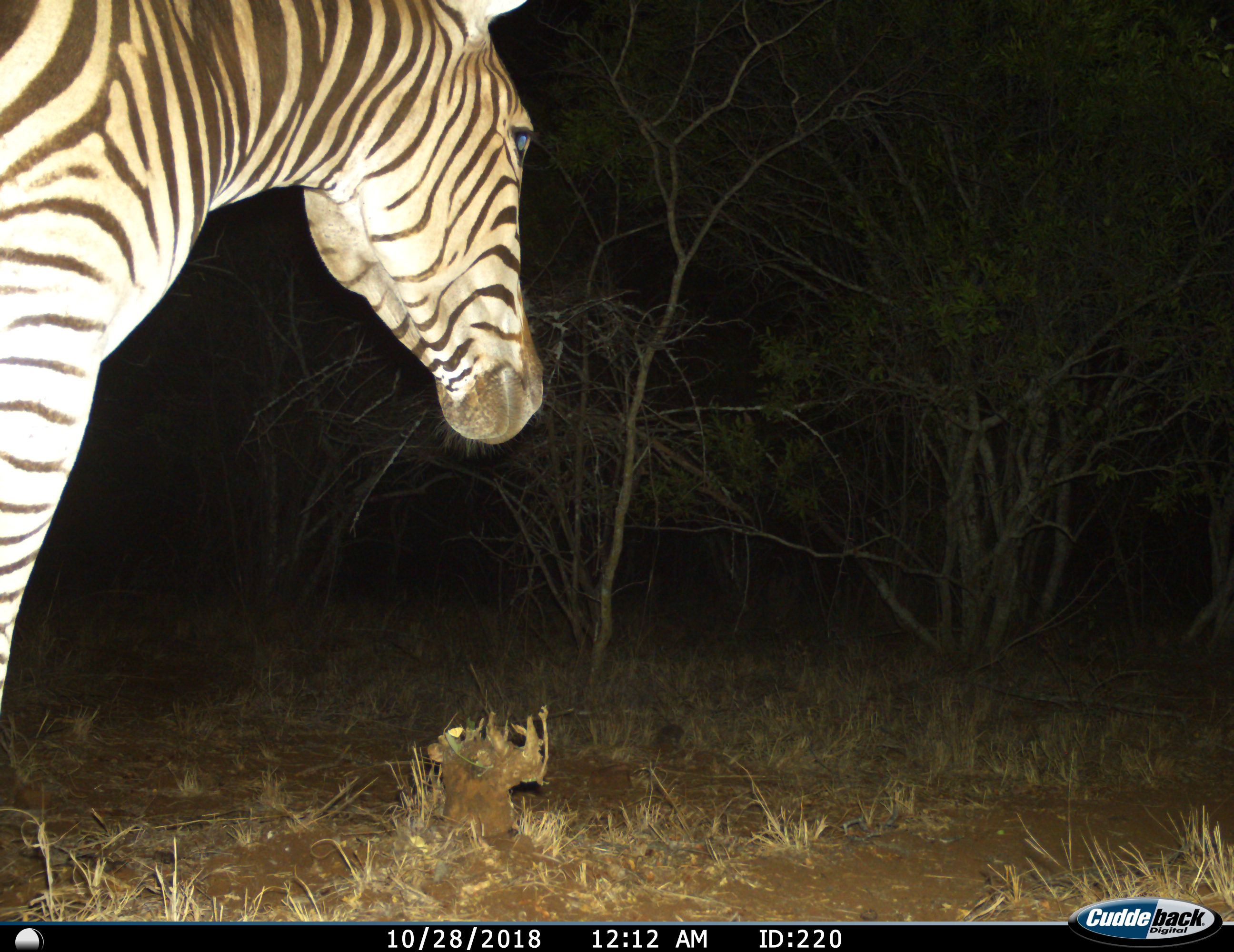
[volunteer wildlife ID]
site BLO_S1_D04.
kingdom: Animalia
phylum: Chordata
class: Mammalia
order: Perissodactyla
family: Equidae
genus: Equus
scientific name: Equus quagga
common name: plains zebra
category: zebraplains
Zebraplains (plains zebra) (Equus quagga), count 1. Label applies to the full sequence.